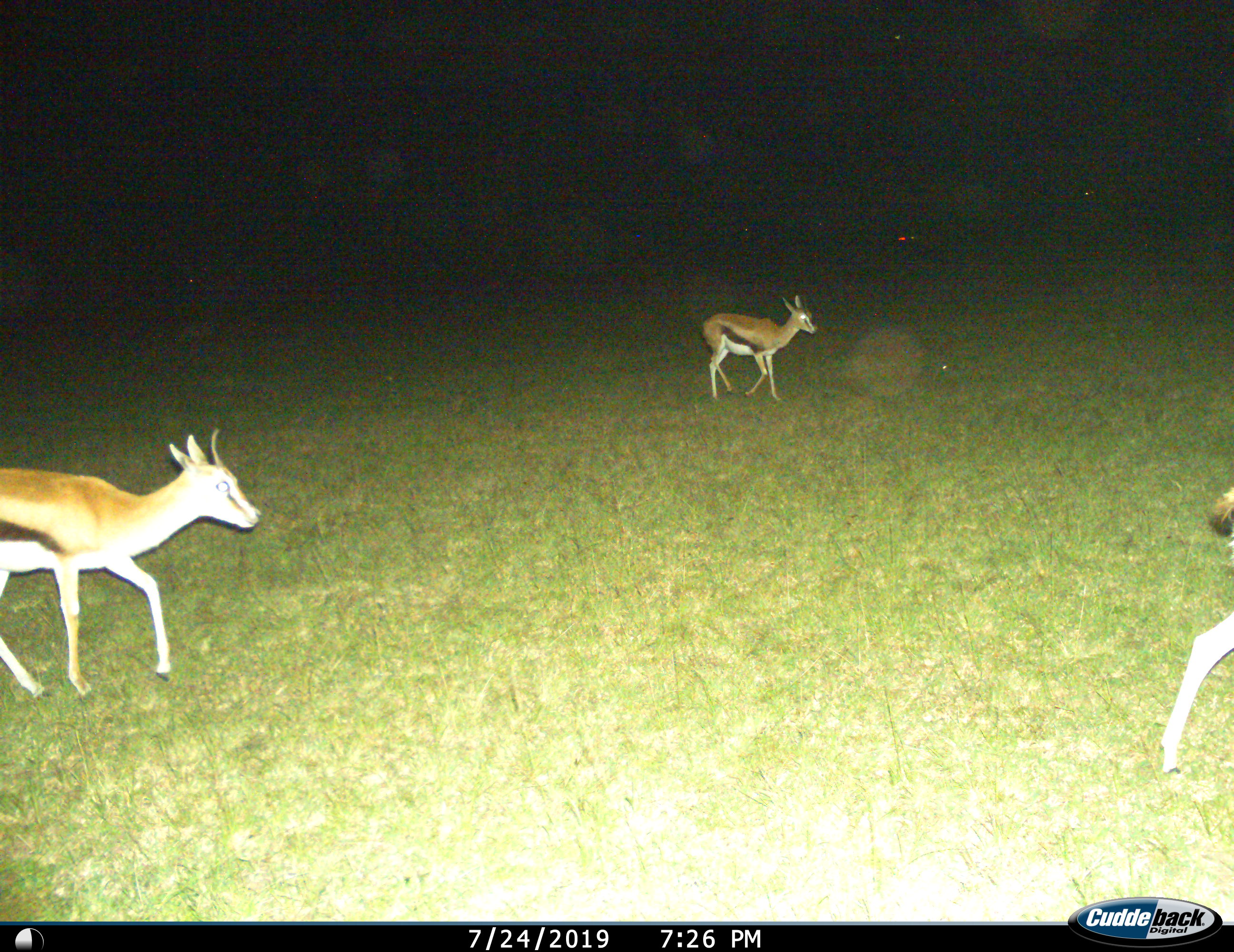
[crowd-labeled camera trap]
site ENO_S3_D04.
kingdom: Animalia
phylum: Chordata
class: Mammalia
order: Artiodactyla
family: Bovidae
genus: Eudorcas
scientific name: Eudorcas thomsonii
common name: thomson's gazelle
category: gazellethomsons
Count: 3.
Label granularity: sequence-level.